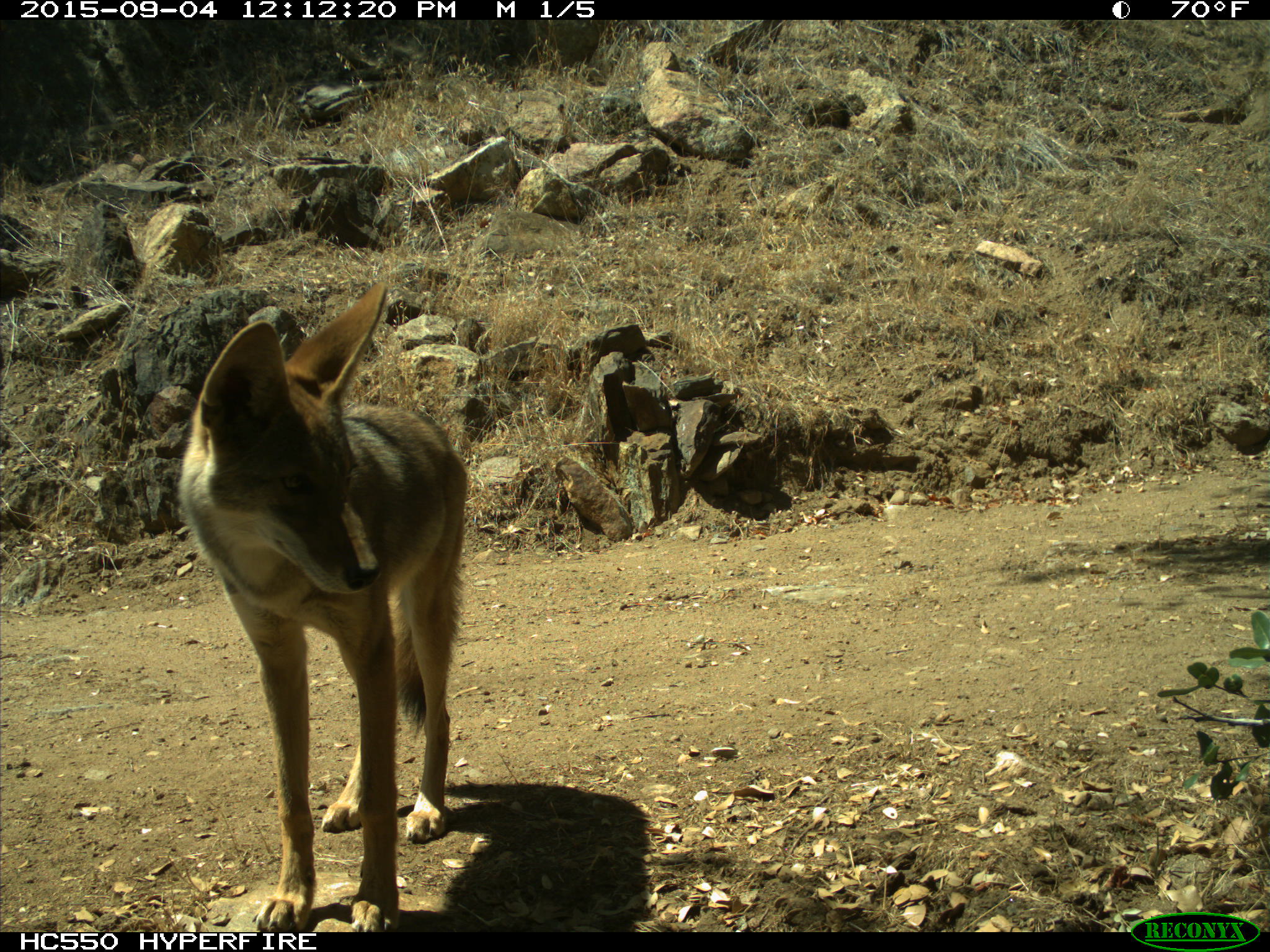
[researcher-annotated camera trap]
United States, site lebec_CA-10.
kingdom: Animalia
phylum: Chordata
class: Mammalia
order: Carnivora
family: Canidae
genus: Canis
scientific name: Canis latrans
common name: coyote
Canis latrans (coyote).